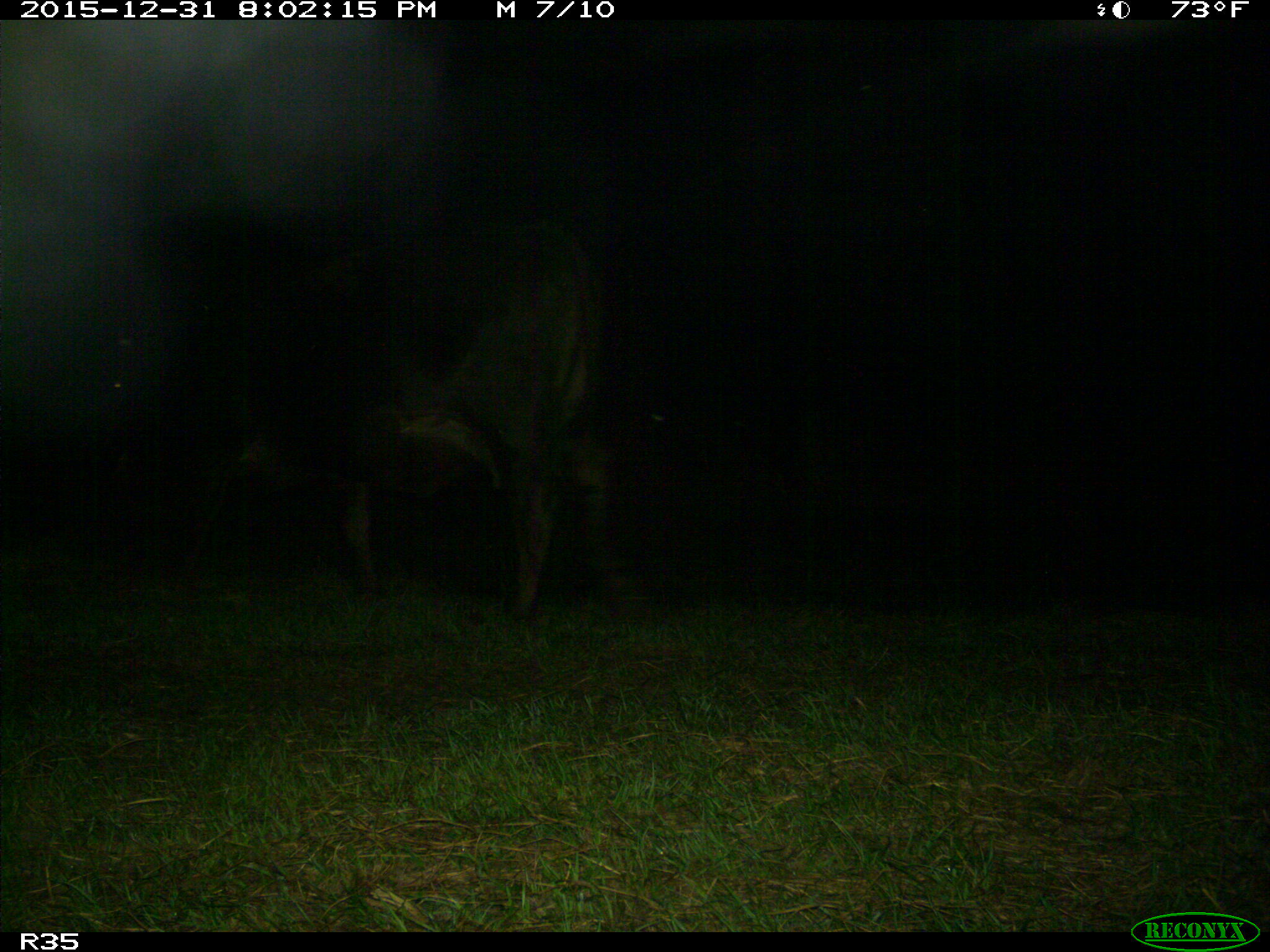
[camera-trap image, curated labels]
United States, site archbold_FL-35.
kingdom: Animalia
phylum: Chordata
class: Mammalia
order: Artiodactyla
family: Bovidae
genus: Bos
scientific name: Bos taurus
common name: domestic cow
Bos taurus (domestic cow).